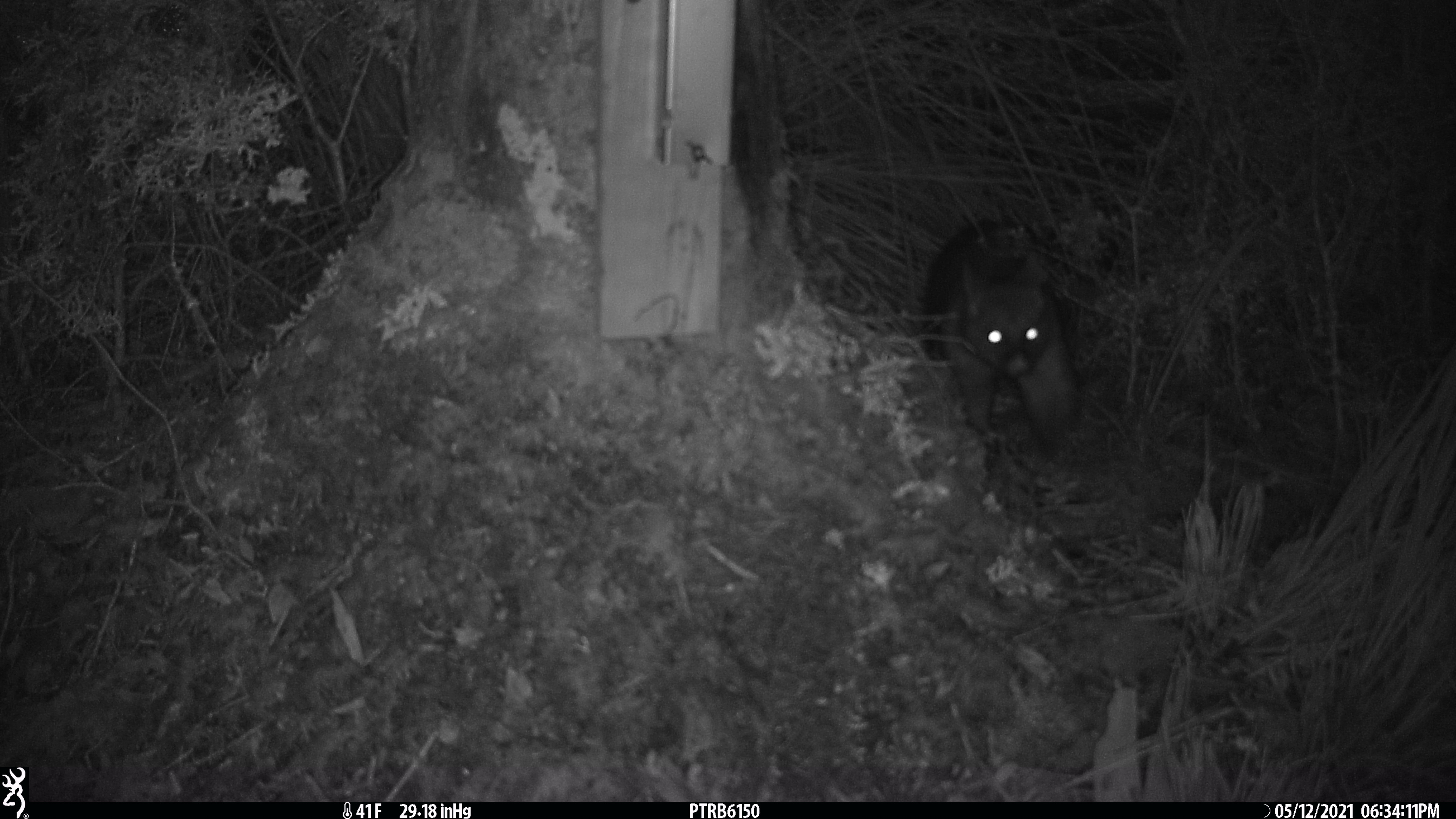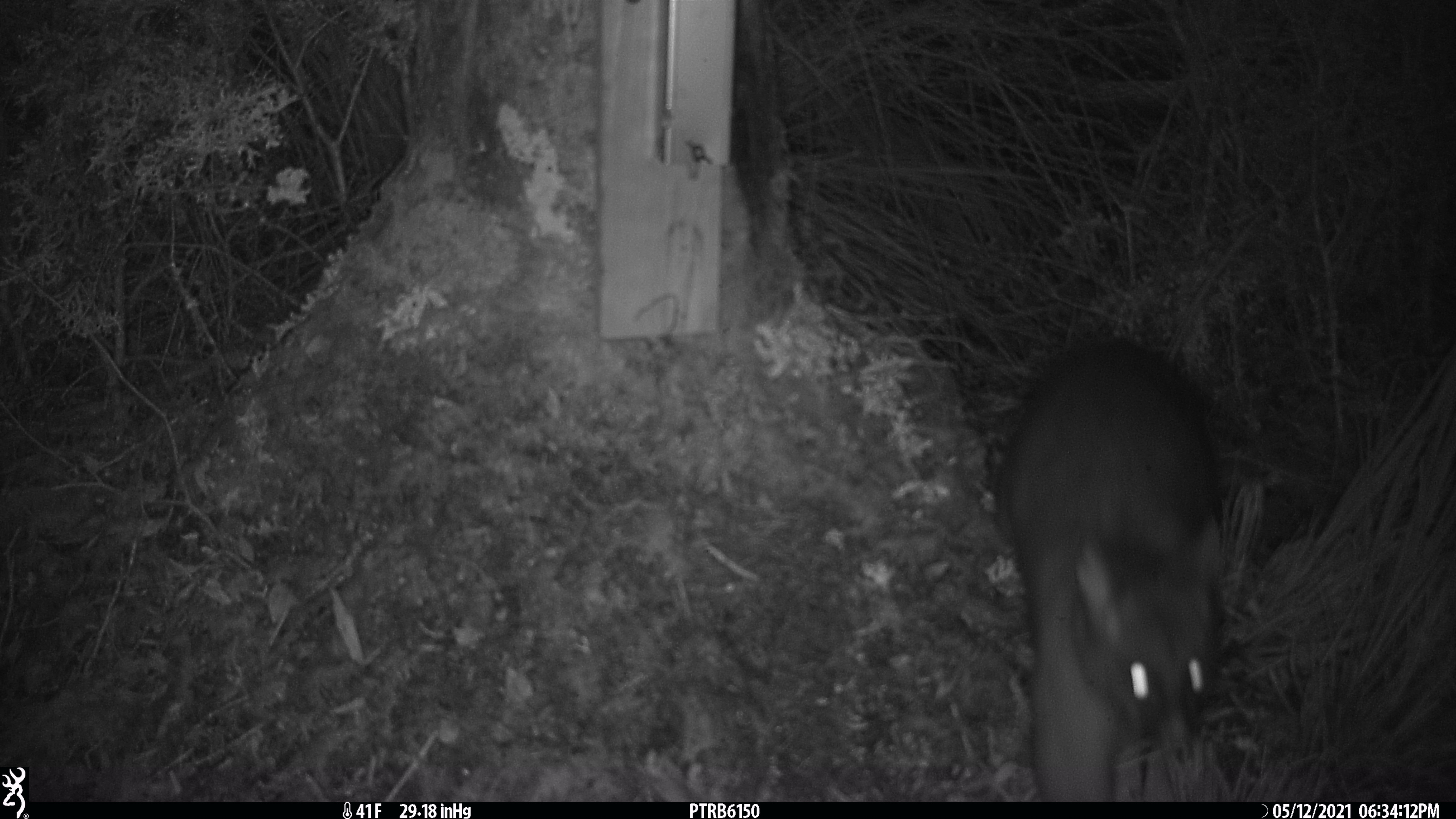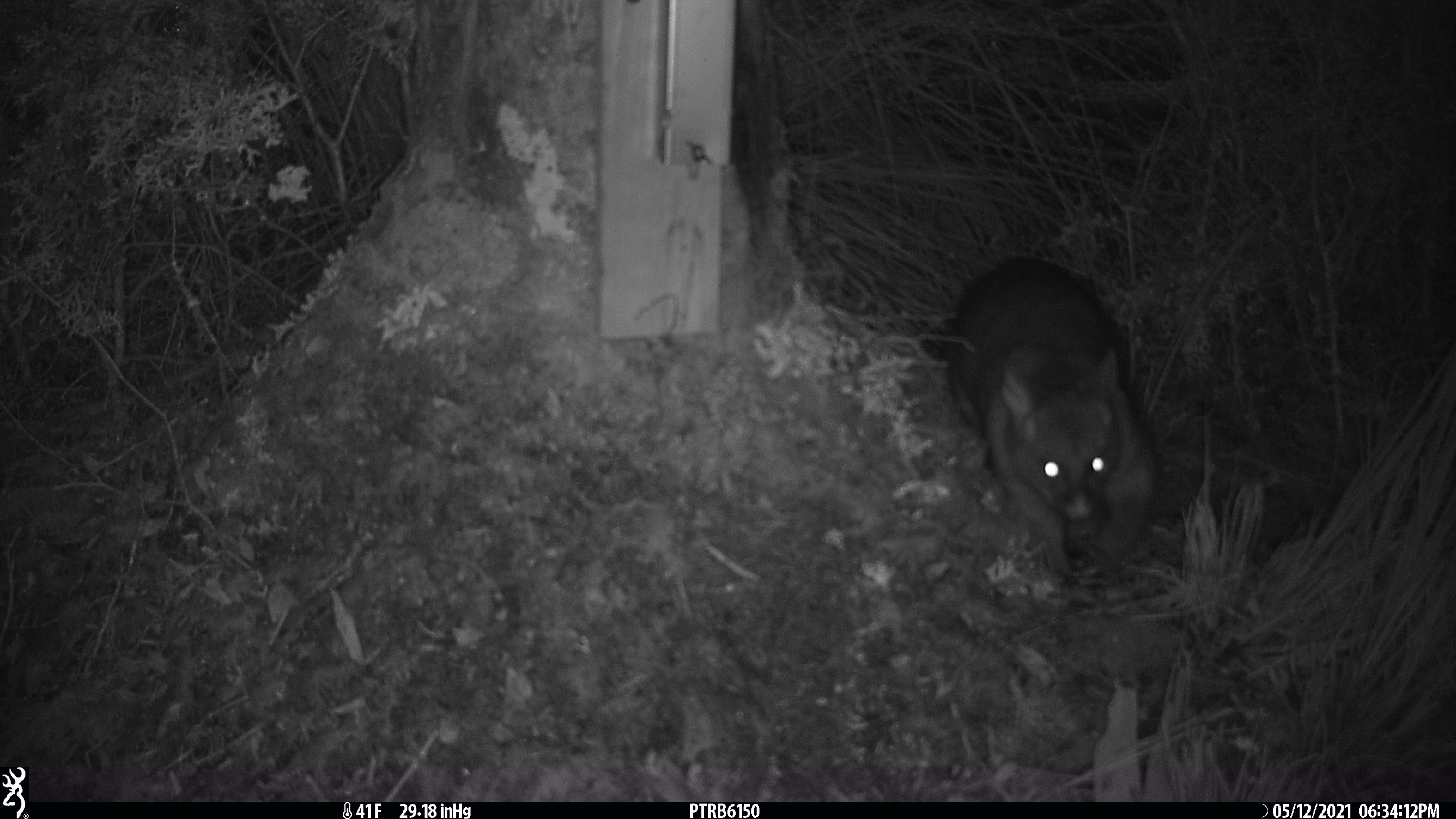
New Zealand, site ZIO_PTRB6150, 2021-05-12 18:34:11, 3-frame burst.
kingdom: Animalia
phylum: Chordata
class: Mammalia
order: Diprotodontia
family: Phalangeridae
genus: Trichosurus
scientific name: Trichosurus vulpecula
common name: common brushtail possum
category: possum